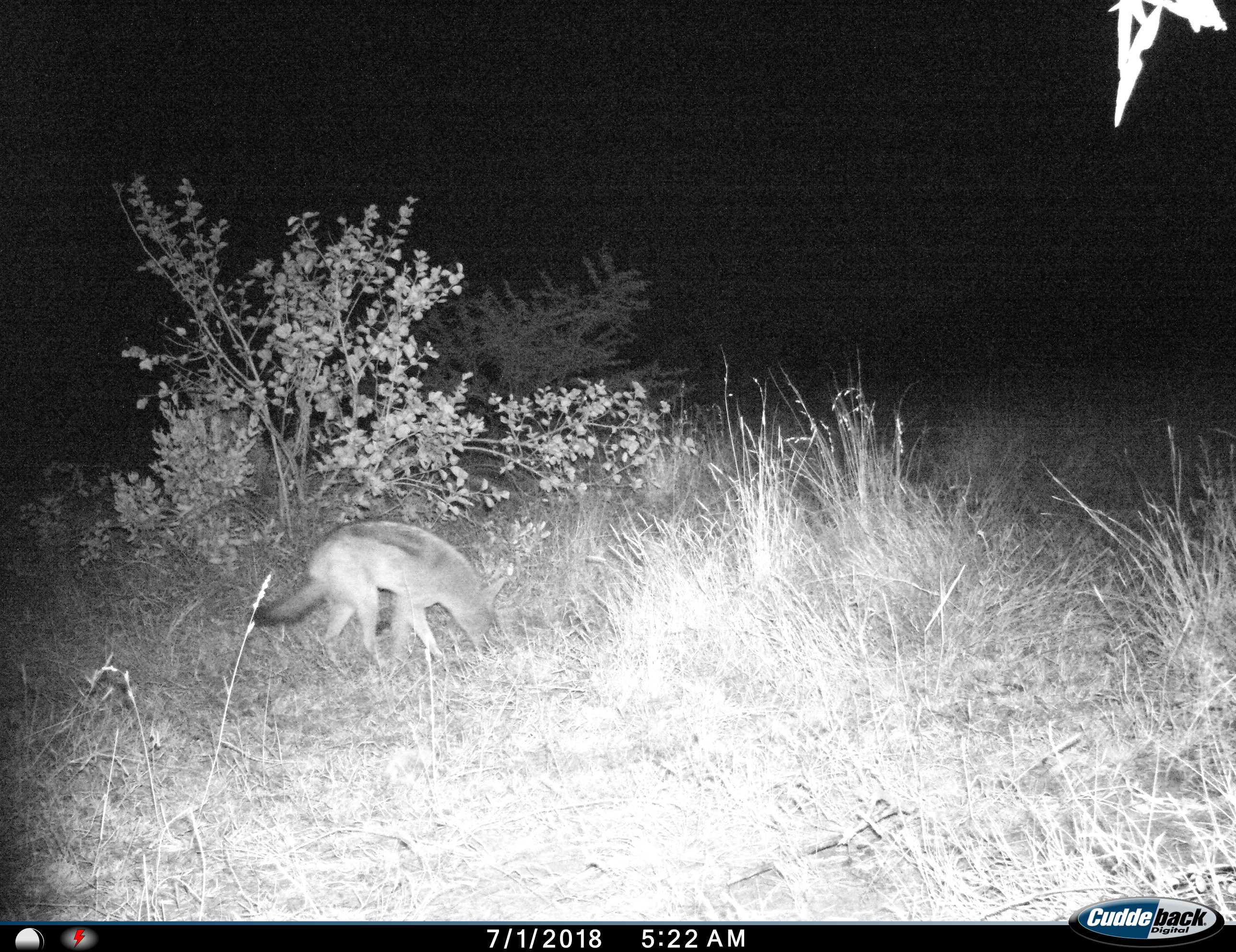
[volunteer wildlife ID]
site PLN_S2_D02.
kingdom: Animalia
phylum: Chordata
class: Mammalia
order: Carnivora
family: Canidae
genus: Lupulella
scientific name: Lupulella mesomelas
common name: black-backed jackal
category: jackalblackbacked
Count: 1.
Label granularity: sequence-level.